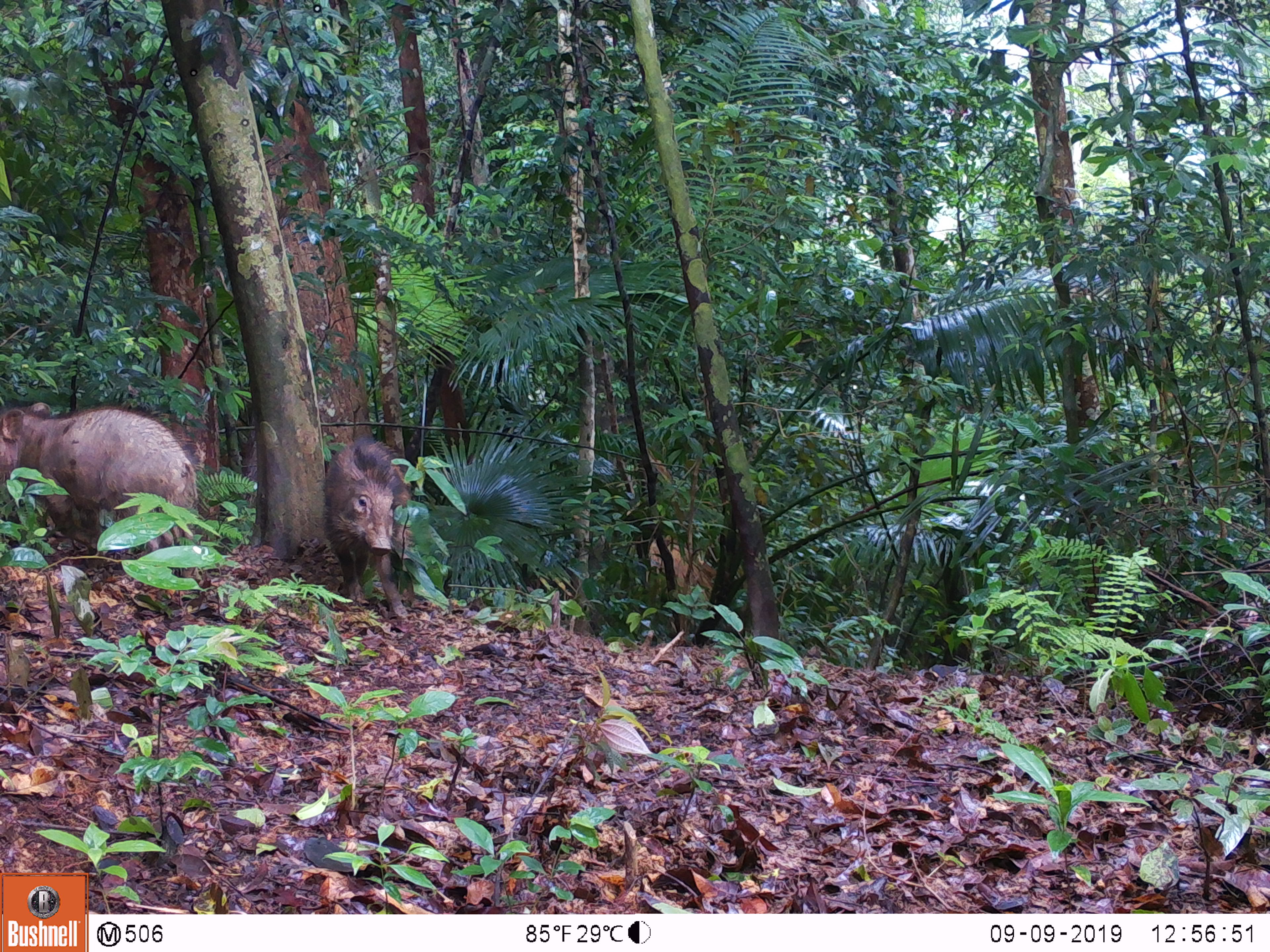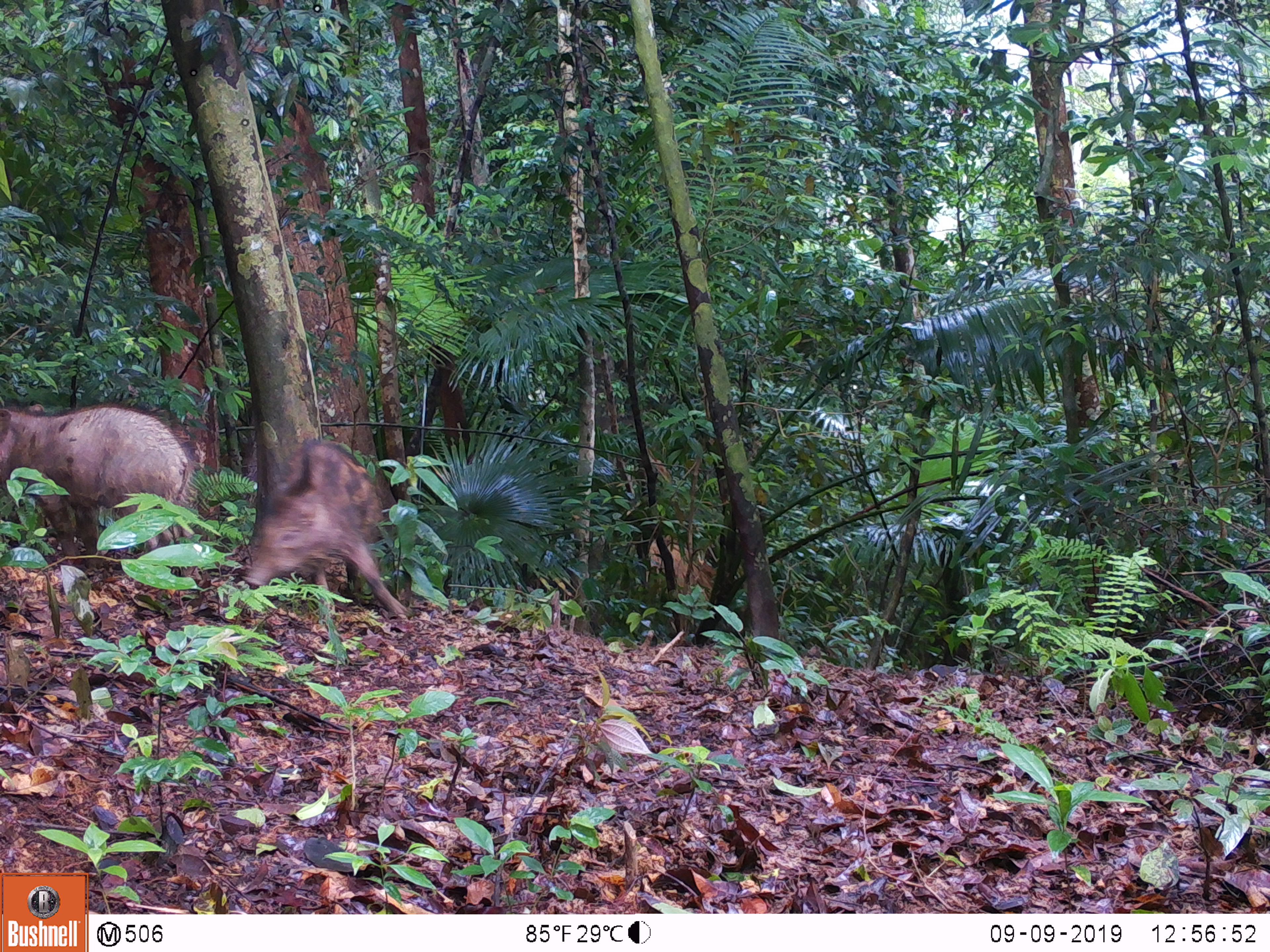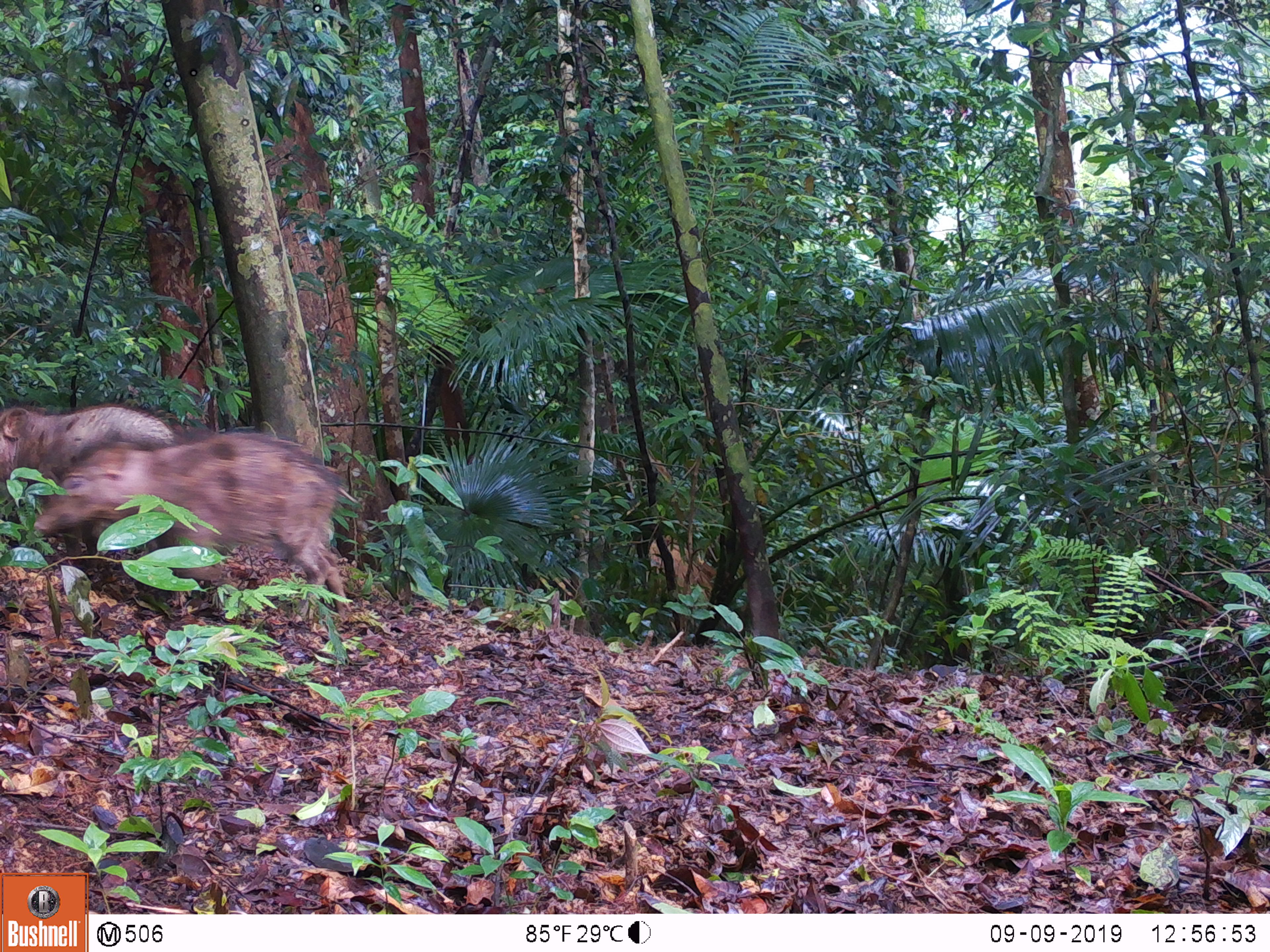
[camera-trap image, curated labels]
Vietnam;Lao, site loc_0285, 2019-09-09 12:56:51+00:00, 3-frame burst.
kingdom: Animalia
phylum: Chordata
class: Mammalia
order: Artiodactyla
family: Suidae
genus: Sus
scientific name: Sus scrofa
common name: eurasian wild pig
Eurasian wild pig (Sus scrofa). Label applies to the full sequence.